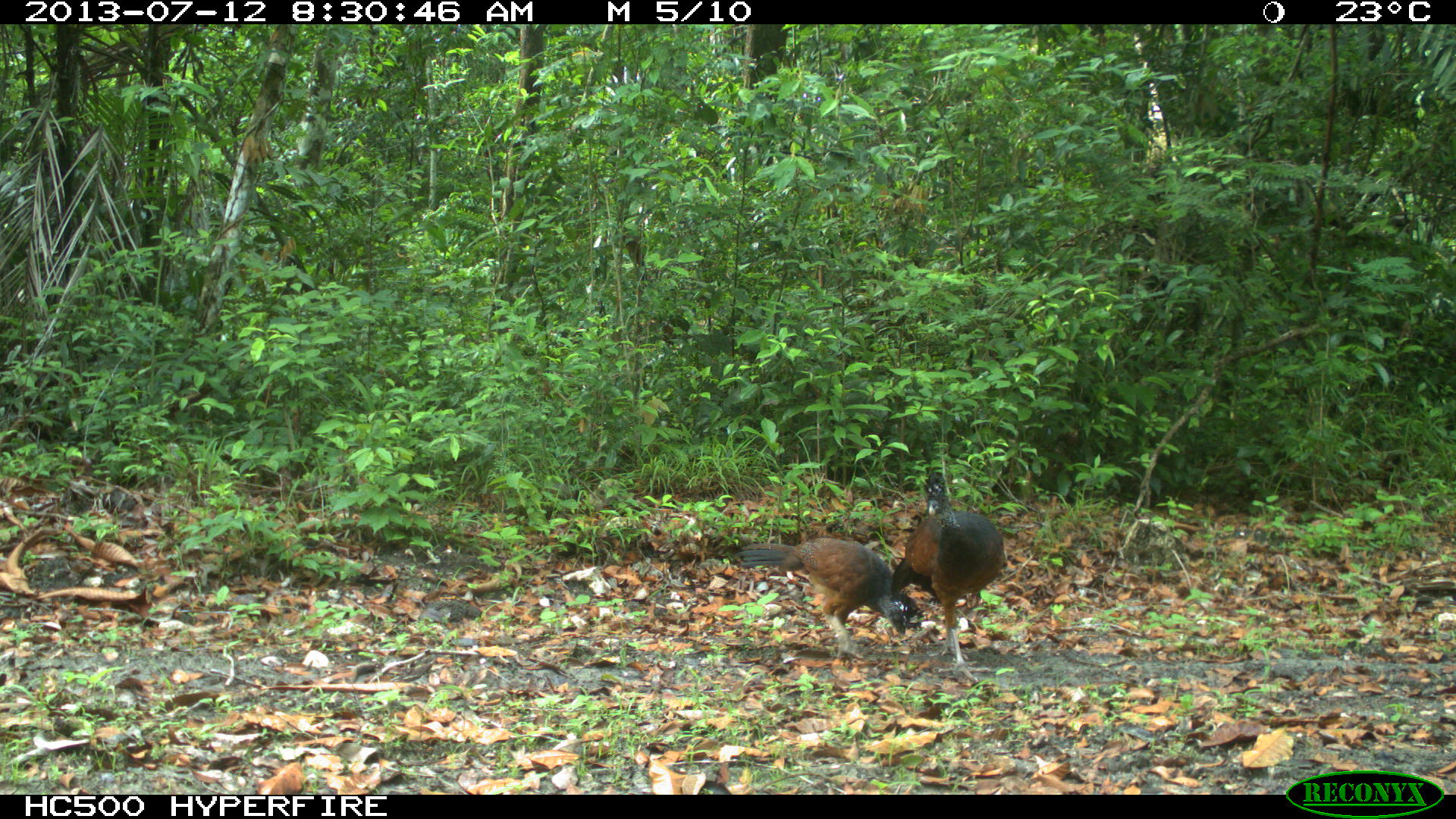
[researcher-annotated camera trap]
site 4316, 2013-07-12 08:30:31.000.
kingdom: Animalia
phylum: Chordata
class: Aves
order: Galliformes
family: Cracidae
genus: Crax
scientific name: Crax rubra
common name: great curassow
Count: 2.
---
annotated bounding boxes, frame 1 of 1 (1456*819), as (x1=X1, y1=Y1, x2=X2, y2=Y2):
crax rubra: (x1=888, y1=469, x2=1006, y2=683); (x1=737, y1=535, x2=922, y2=659)